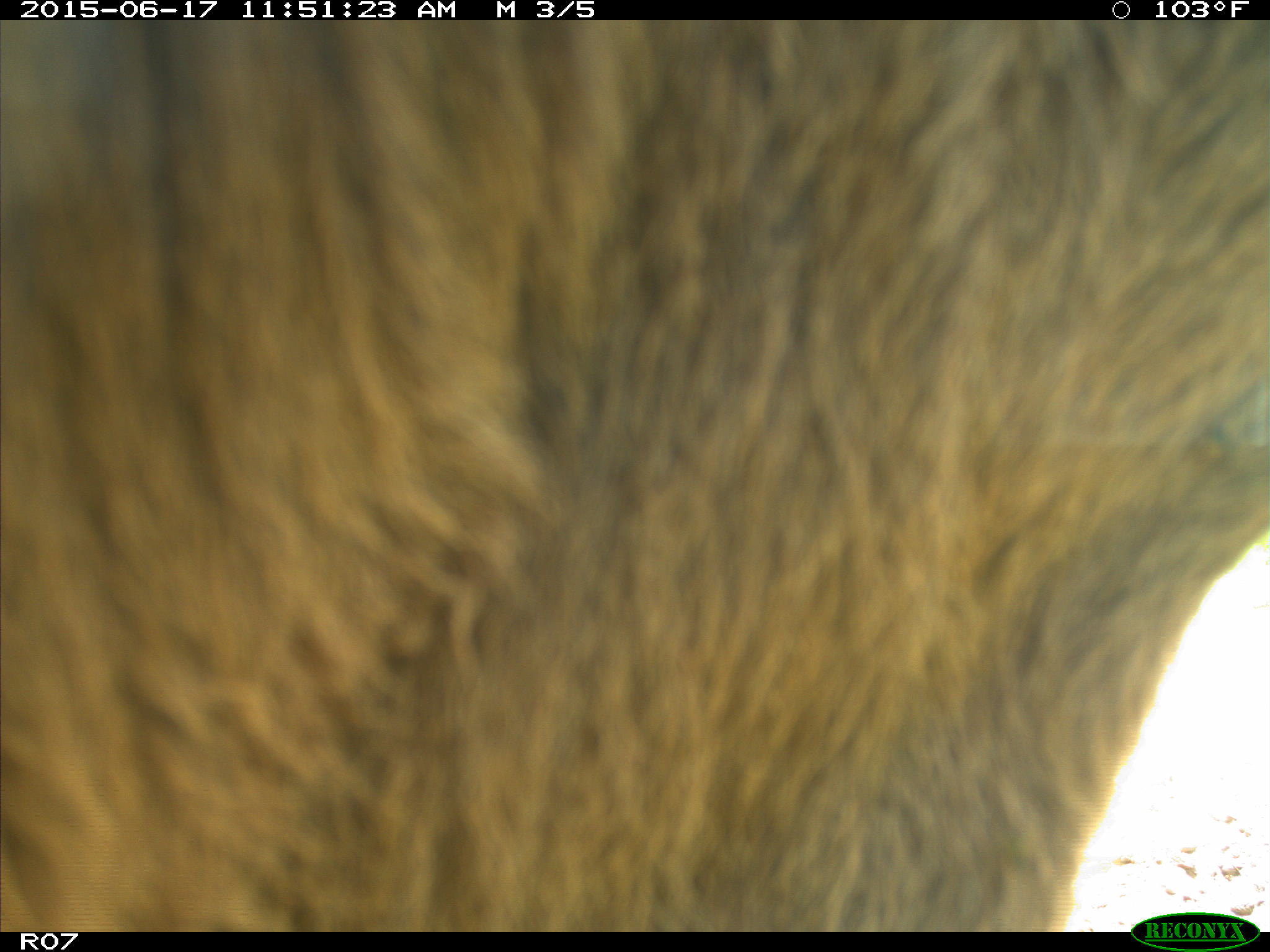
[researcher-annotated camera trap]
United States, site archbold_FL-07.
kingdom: Animalia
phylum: Chordata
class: Mammalia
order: Artiodactyla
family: Bovidae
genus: Bos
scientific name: Bos taurus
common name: domestic cow